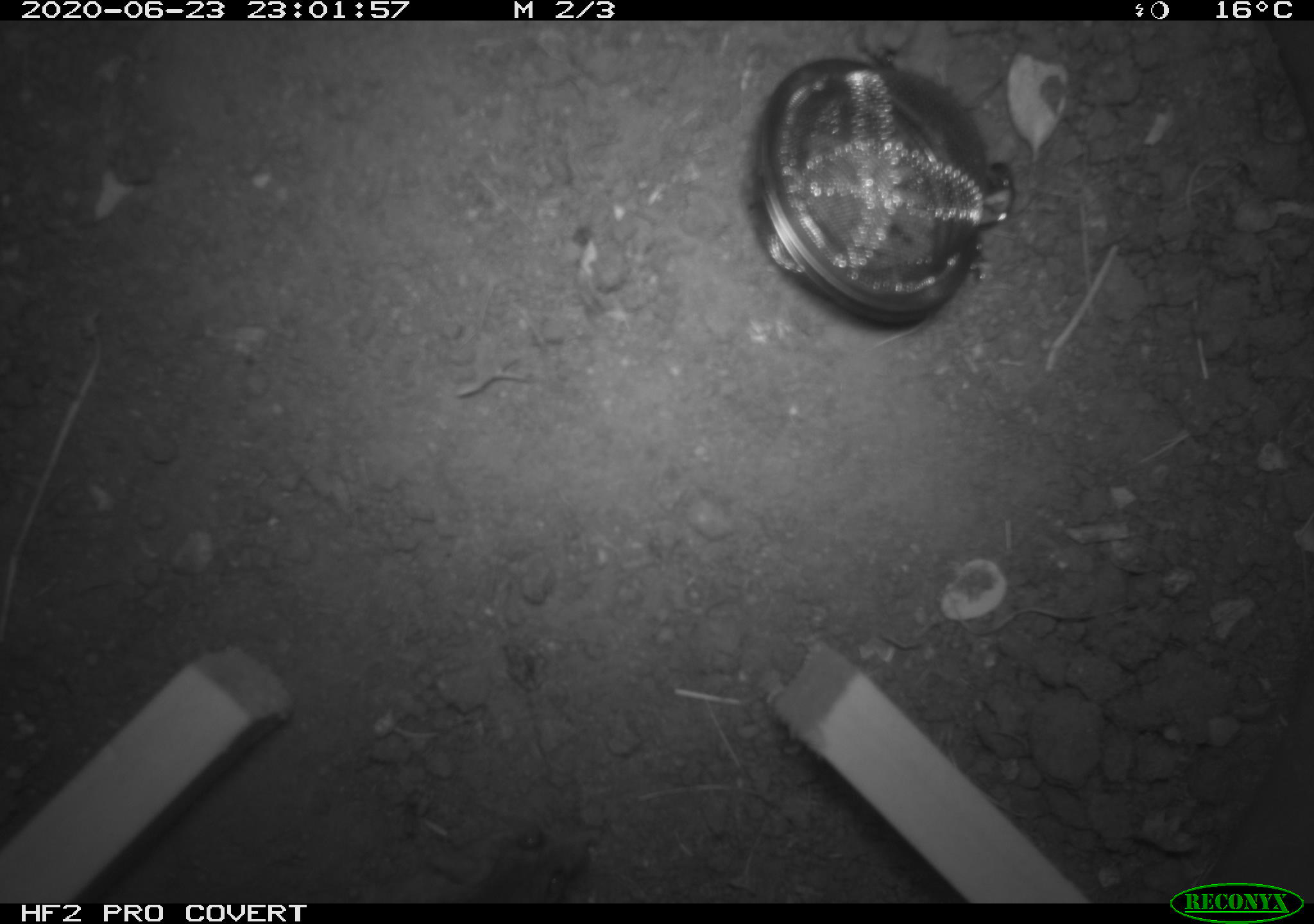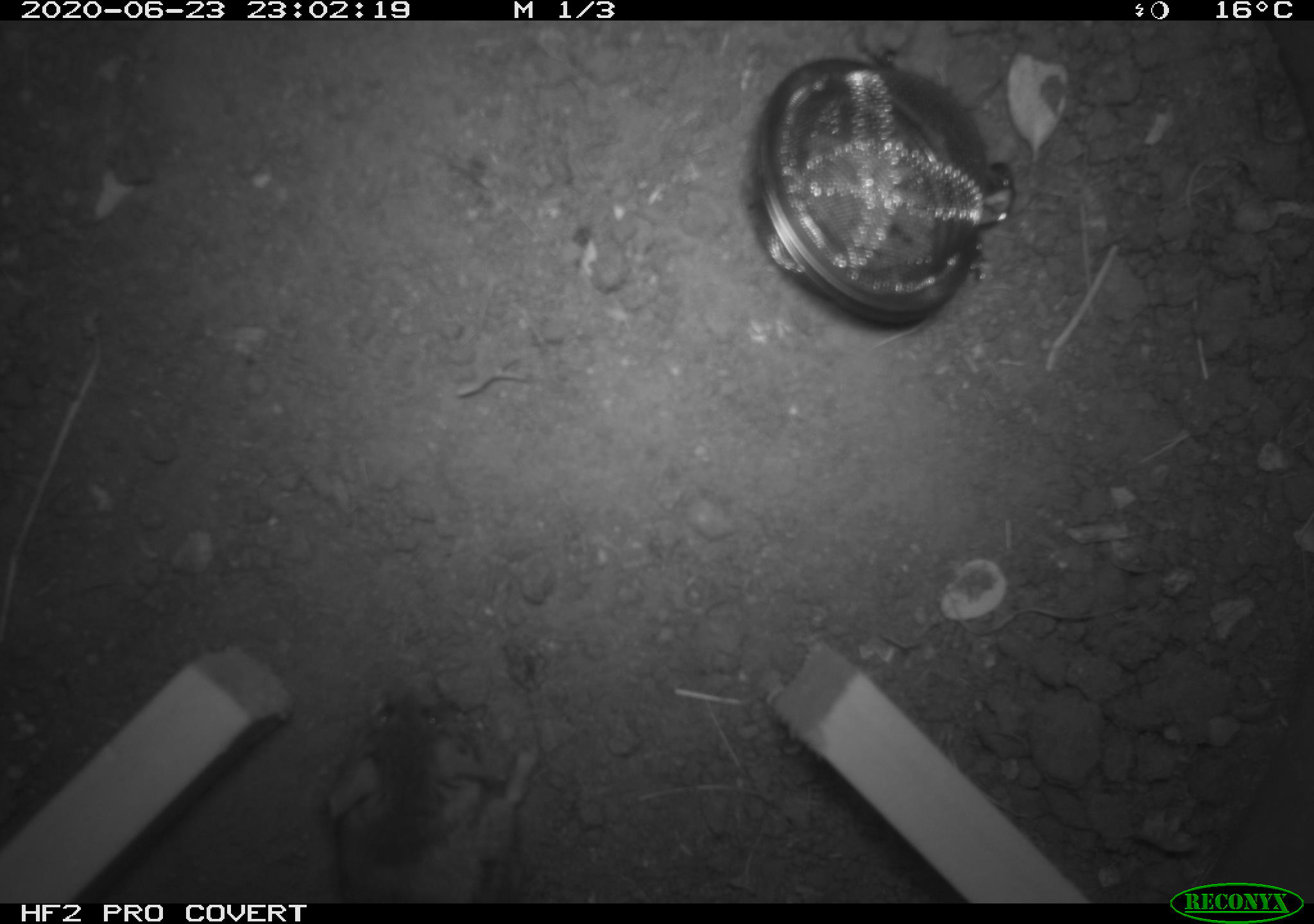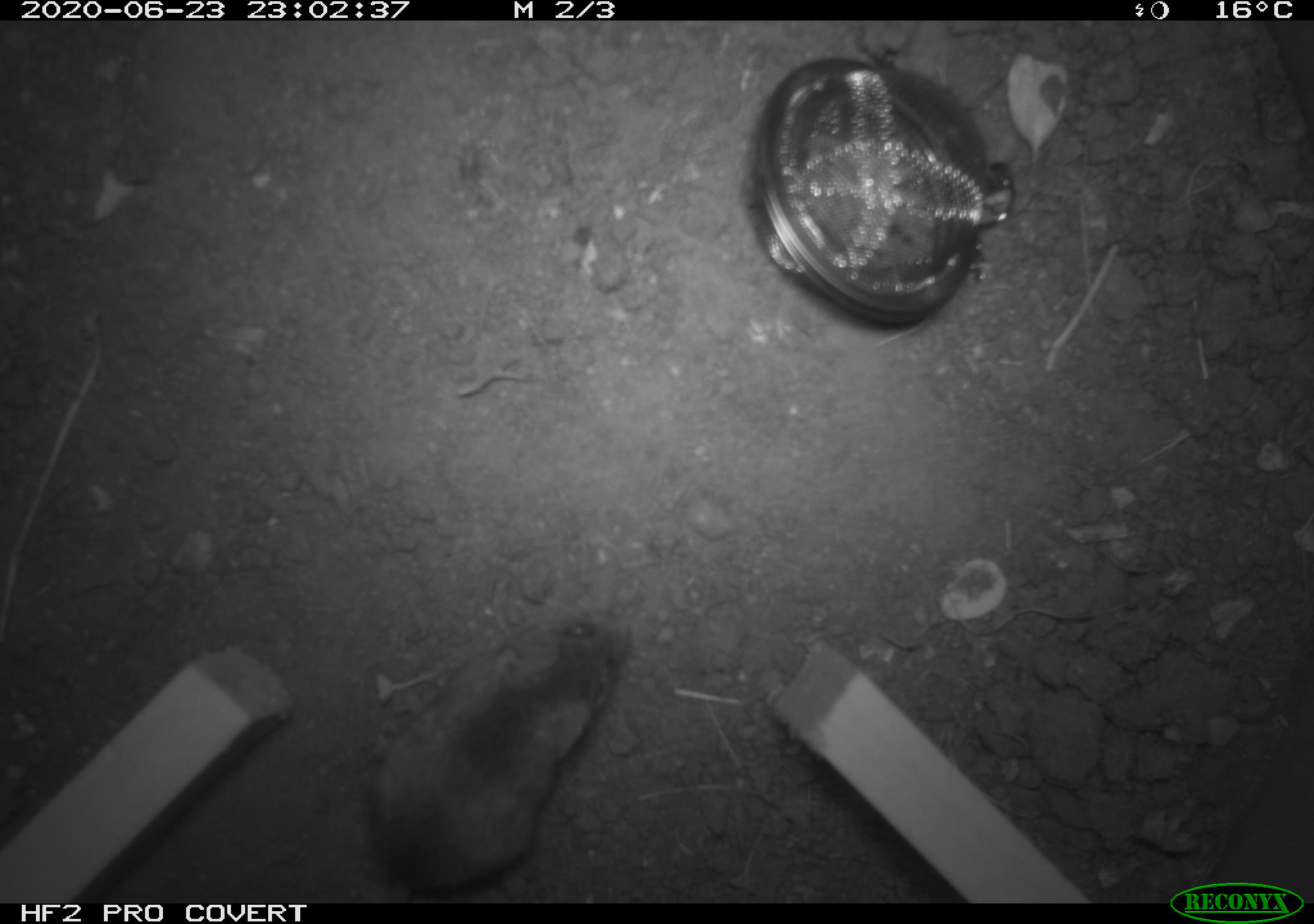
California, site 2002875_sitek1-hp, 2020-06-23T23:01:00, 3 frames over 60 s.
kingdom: Animalia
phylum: Chordata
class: Mammalia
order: Rodentia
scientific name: Rodentia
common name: mouse species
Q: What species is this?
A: Mouse species (Rodentia).